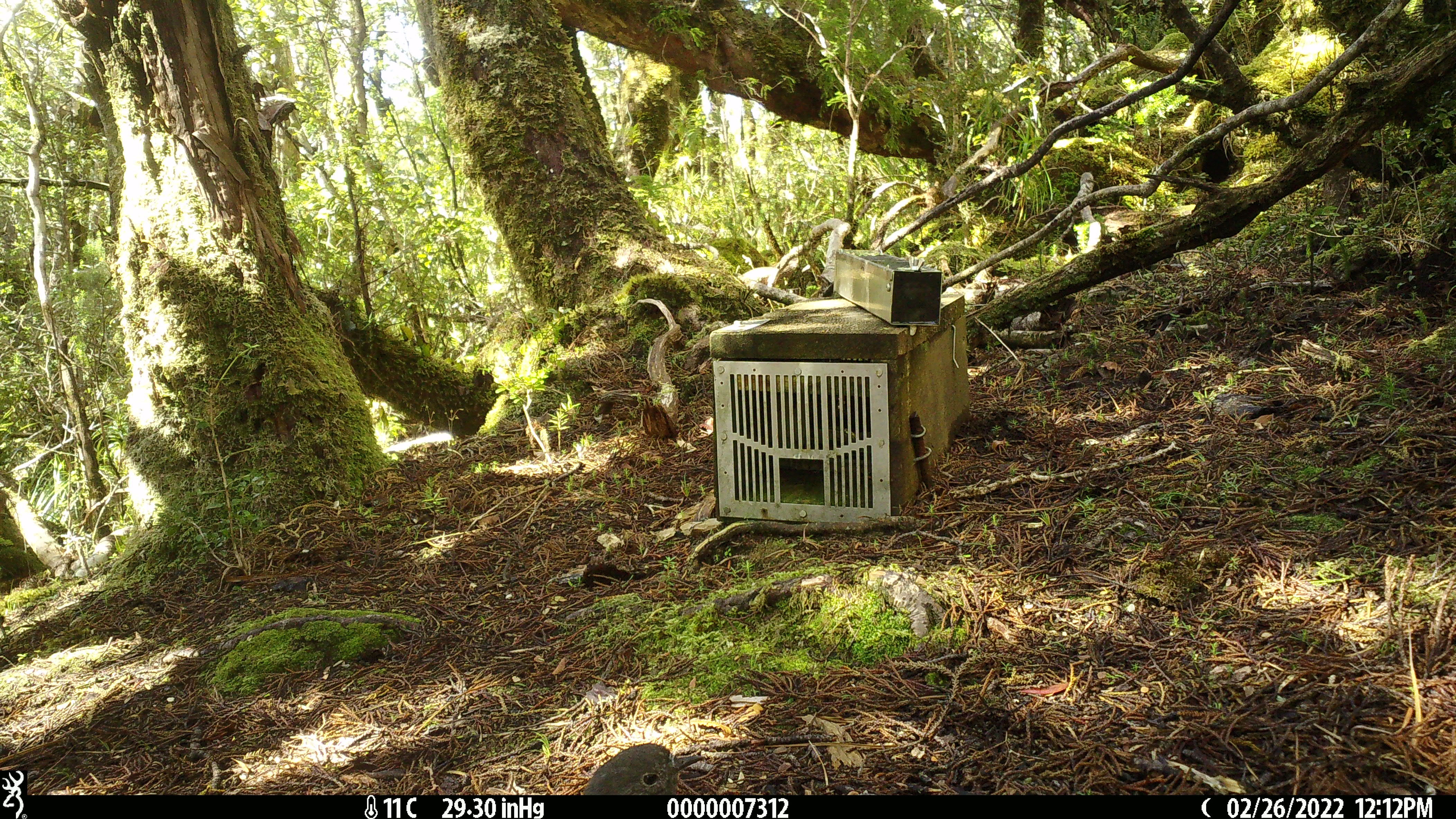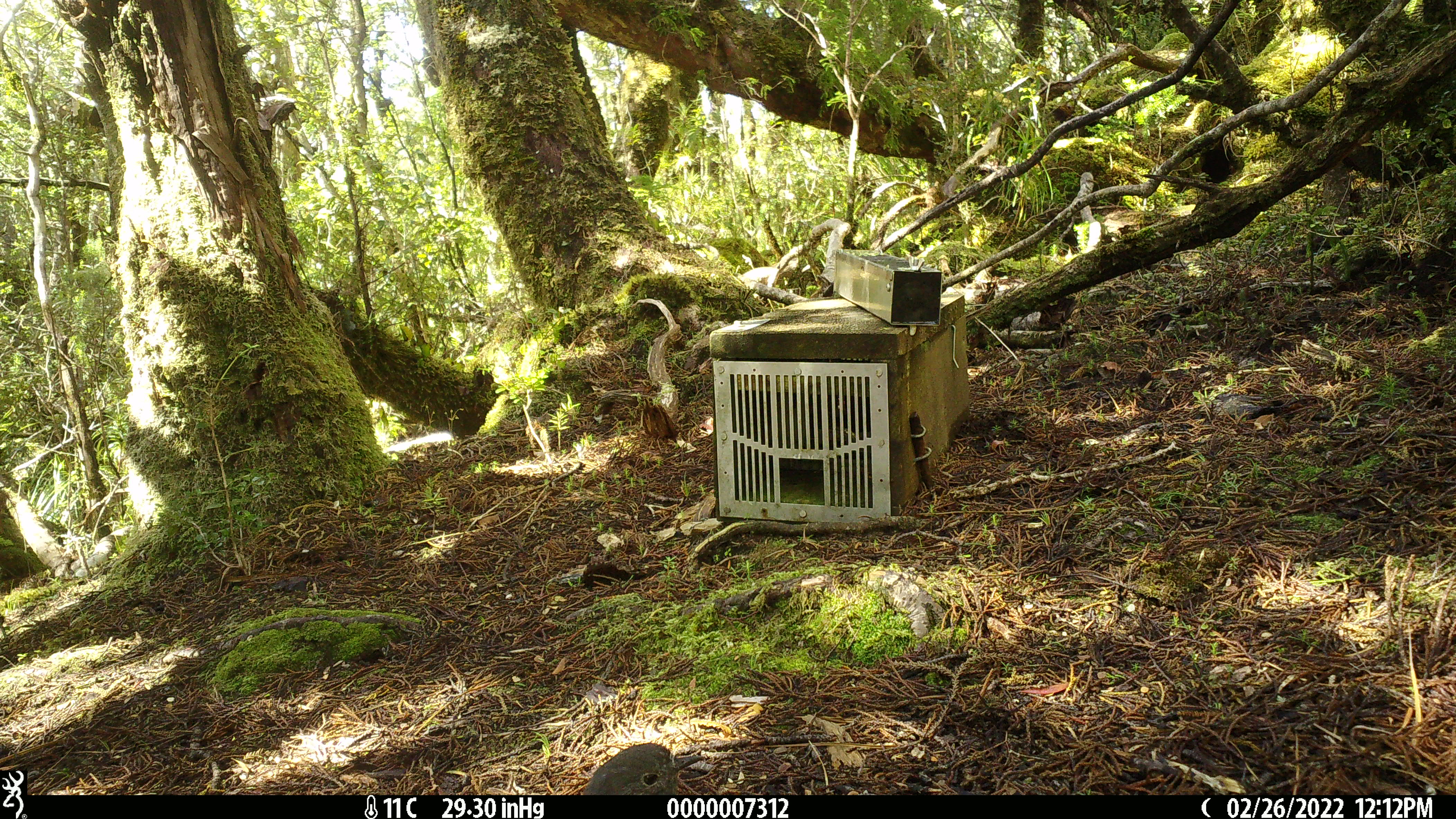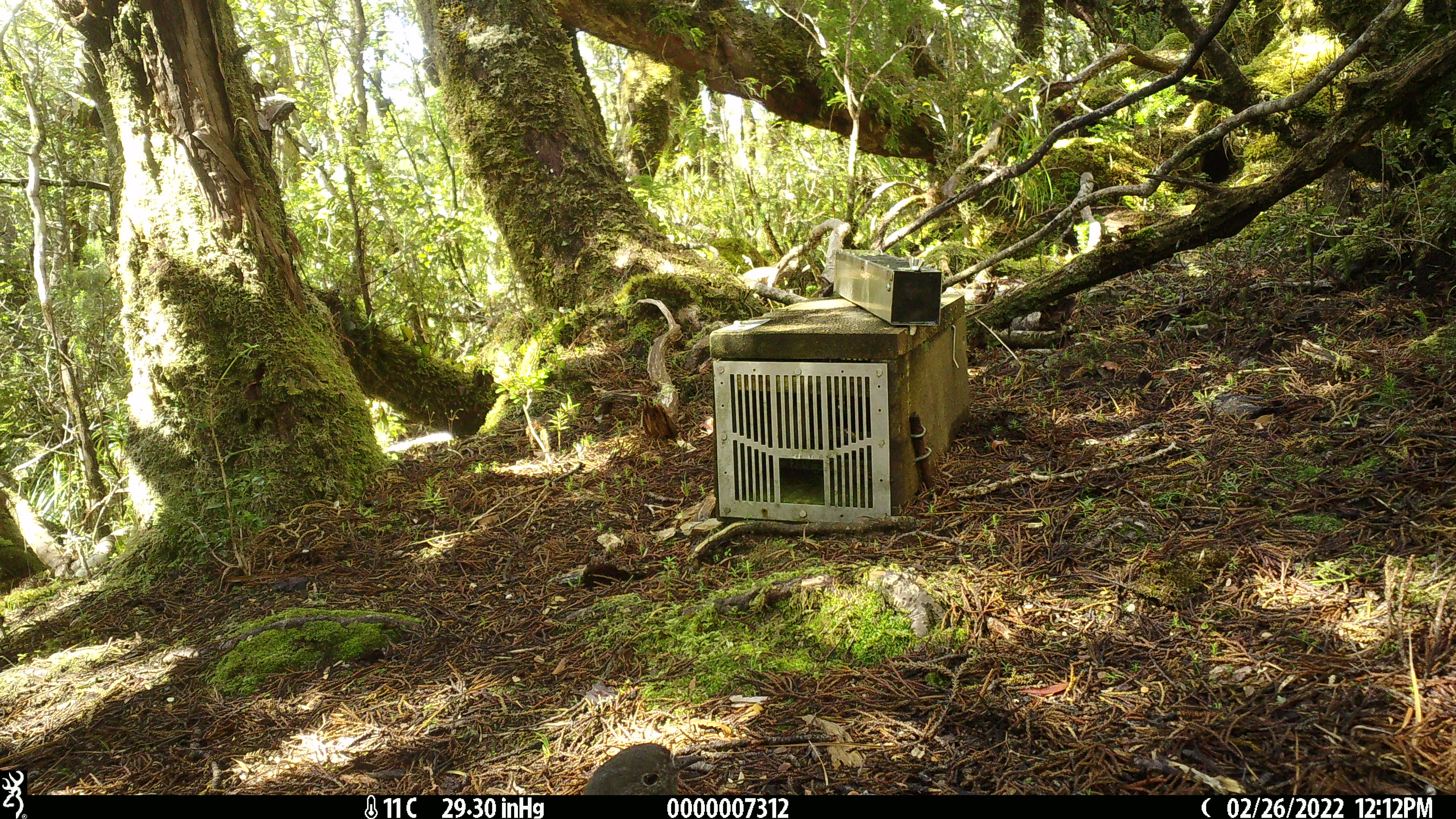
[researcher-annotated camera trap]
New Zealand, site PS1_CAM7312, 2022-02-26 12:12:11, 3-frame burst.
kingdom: Animalia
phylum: Chordata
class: Aves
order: Passeriformes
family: Petroicidae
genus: Petroica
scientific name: Petroica australis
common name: new zealand robin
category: robin